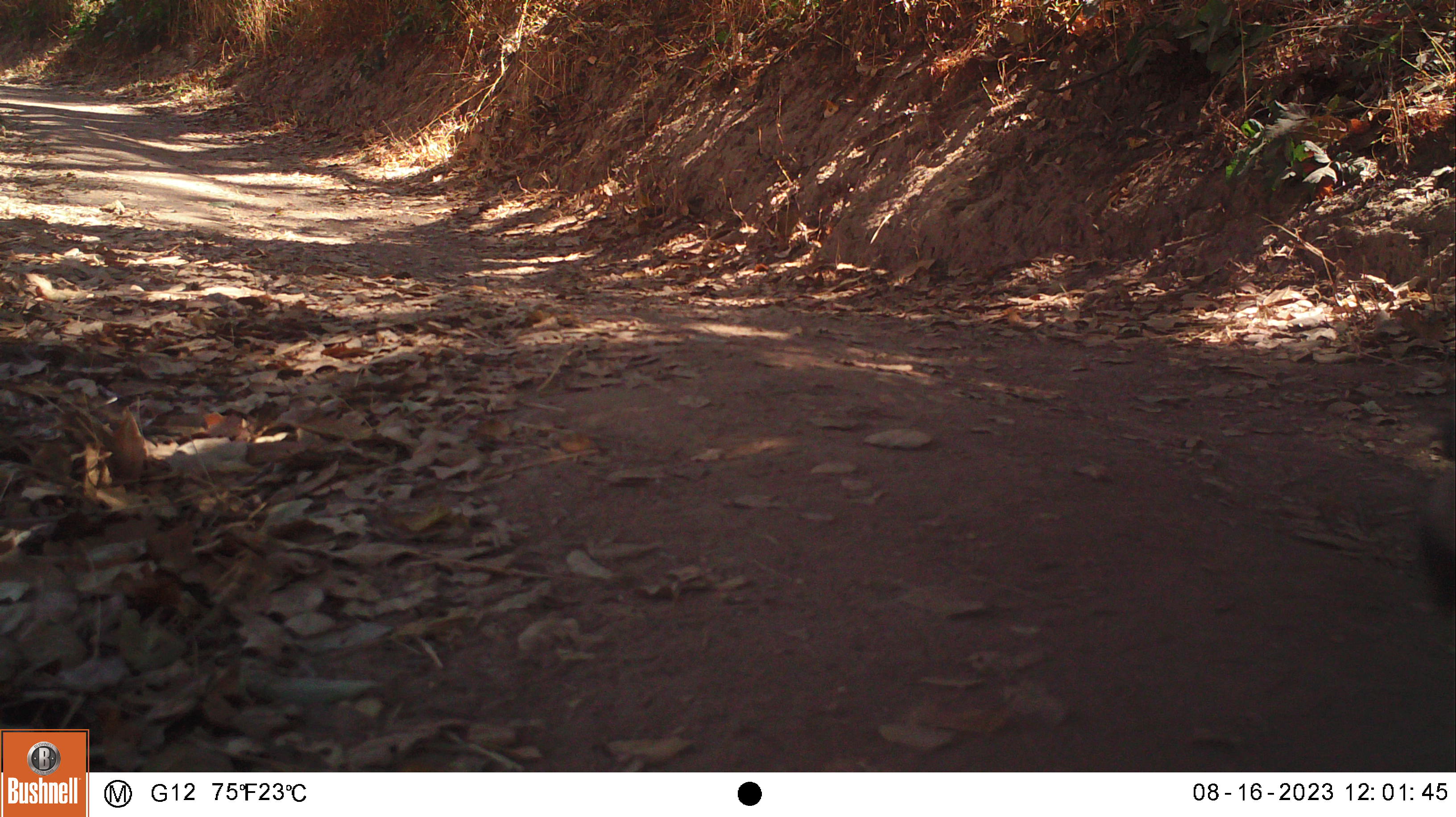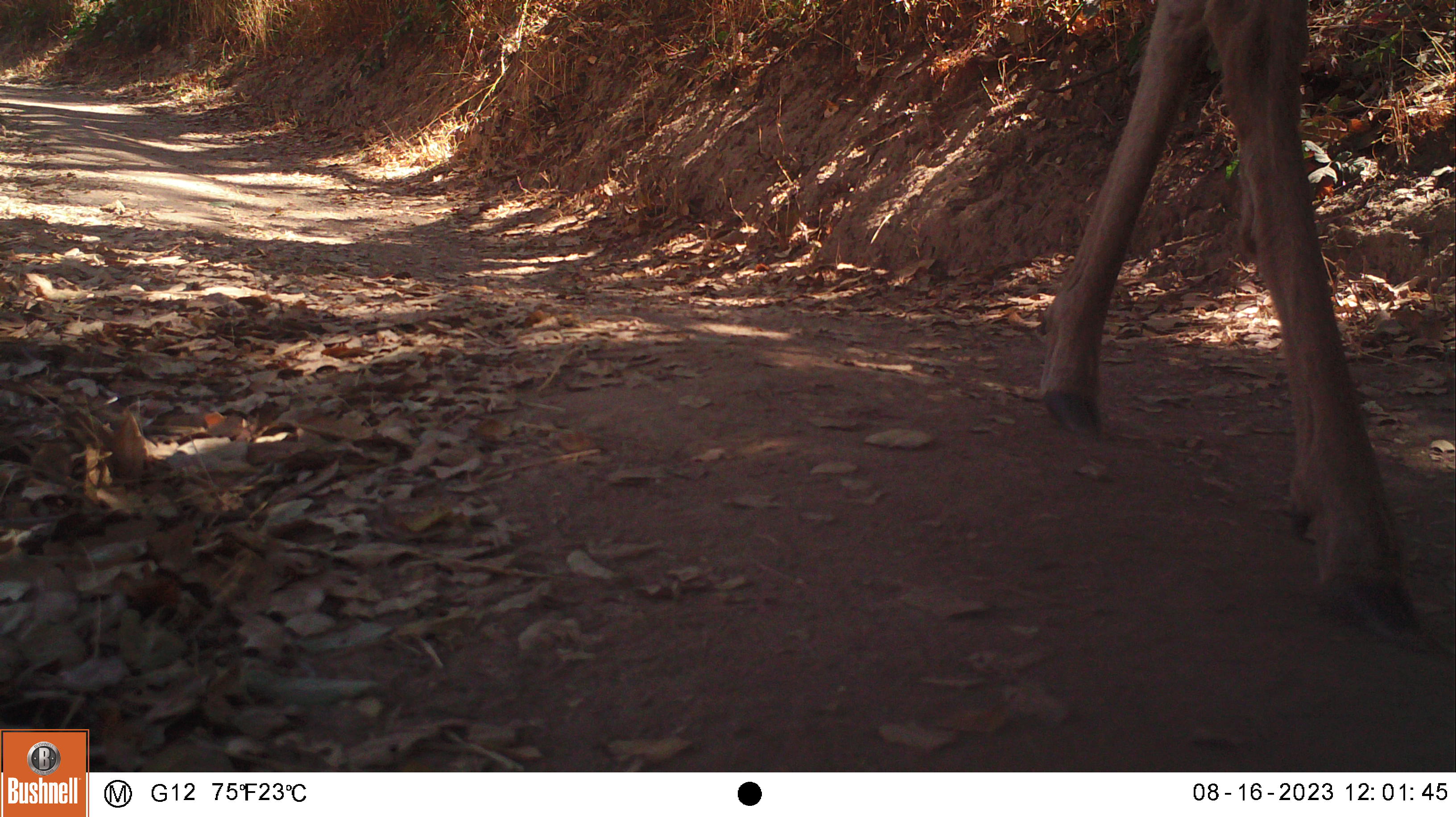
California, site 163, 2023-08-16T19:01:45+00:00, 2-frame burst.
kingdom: Animalia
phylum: Chordata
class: Mammalia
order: Artiodactyla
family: Cervidae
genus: Odocoileus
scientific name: Odocoileus hemionus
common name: mule deer